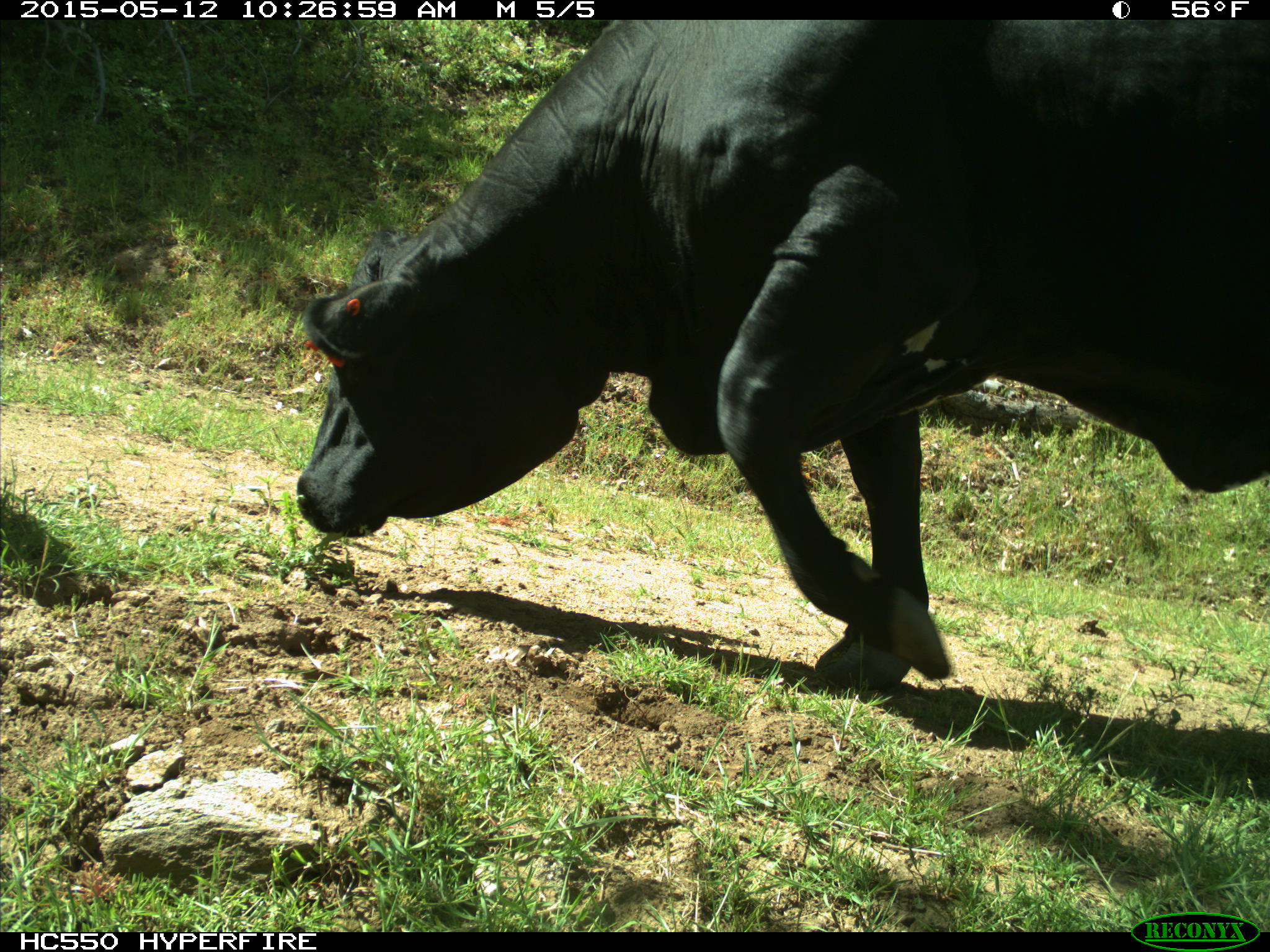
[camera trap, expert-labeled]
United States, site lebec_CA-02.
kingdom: Animalia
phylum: Chordata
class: Mammalia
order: Artiodactyla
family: Bovidae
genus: Bos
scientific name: Bos taurus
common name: domestic cow